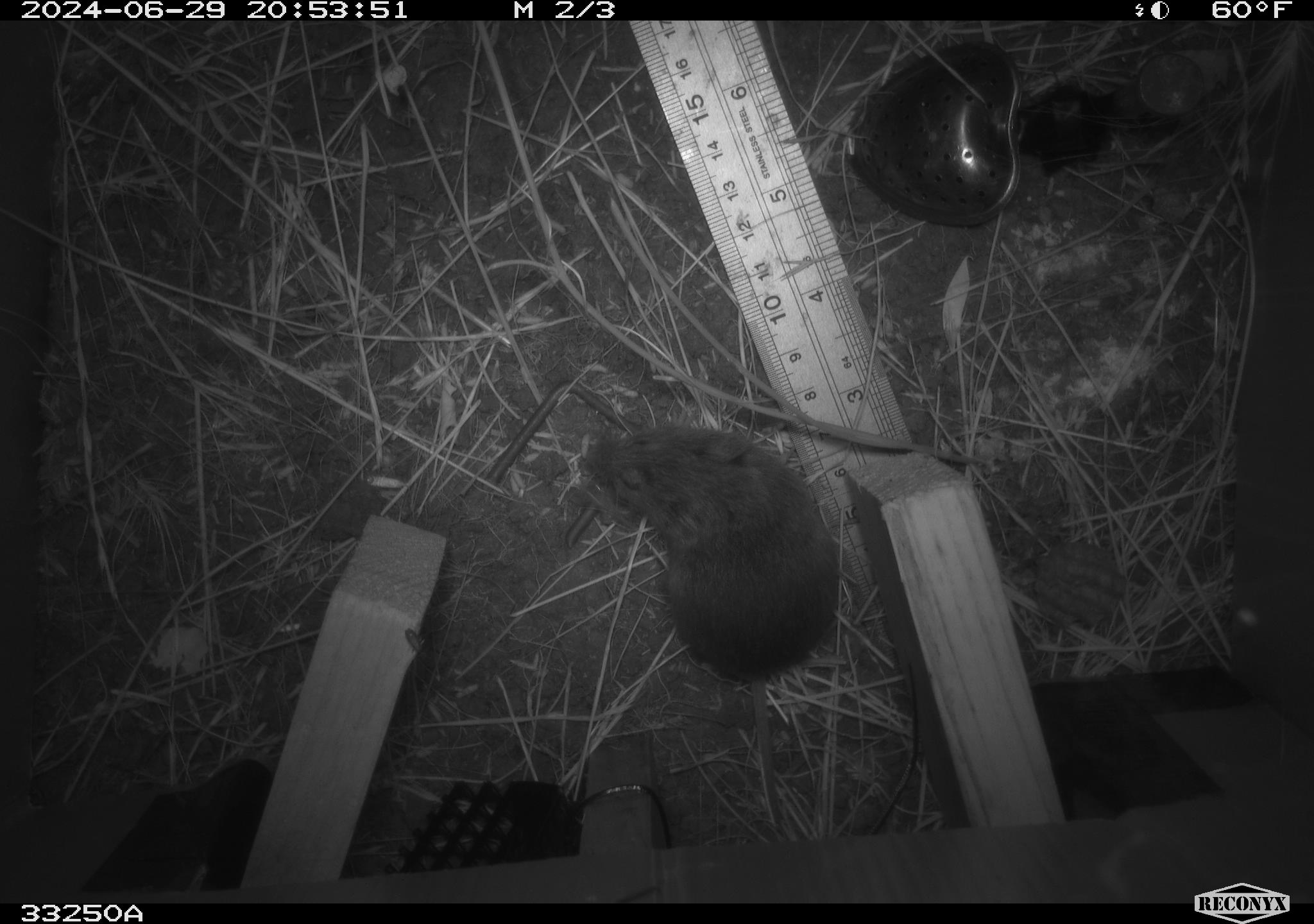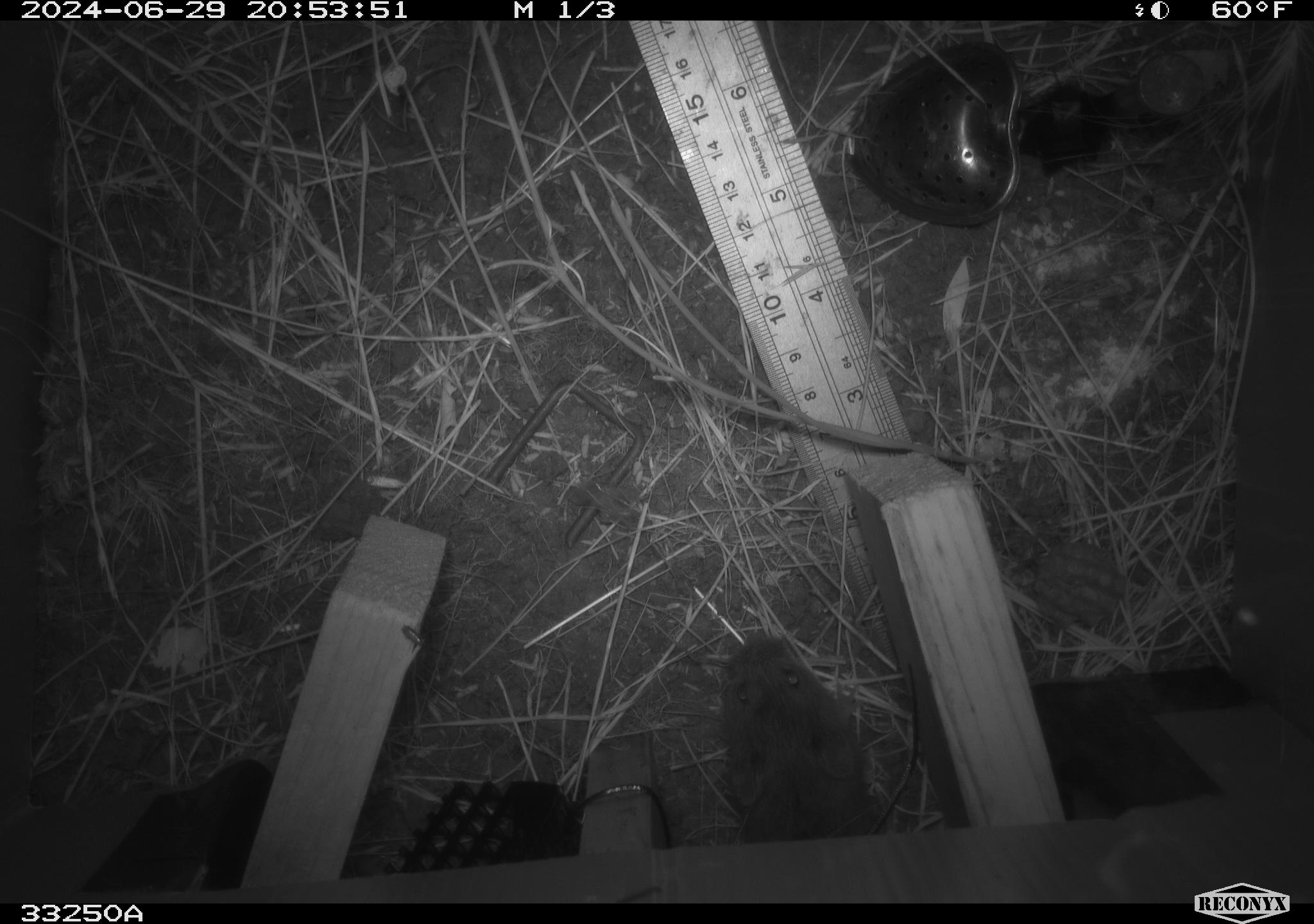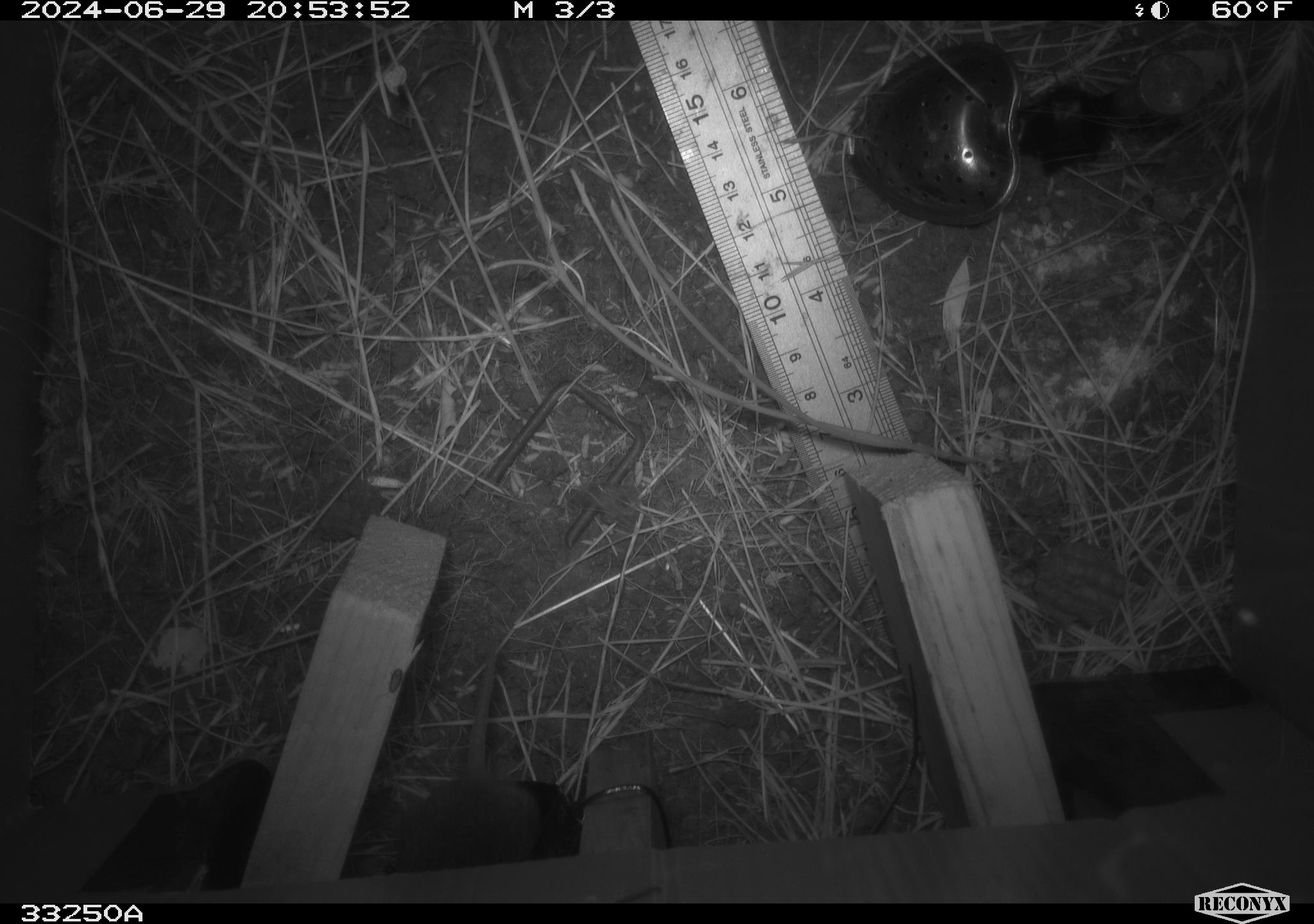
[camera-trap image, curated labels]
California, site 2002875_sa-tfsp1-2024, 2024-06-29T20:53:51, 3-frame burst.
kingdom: Animalia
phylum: Chordata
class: Mammalia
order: Rodentia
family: Cricetidae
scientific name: Arvicolinae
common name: voles, lemmings, and muskrats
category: arvicolinae subfamily